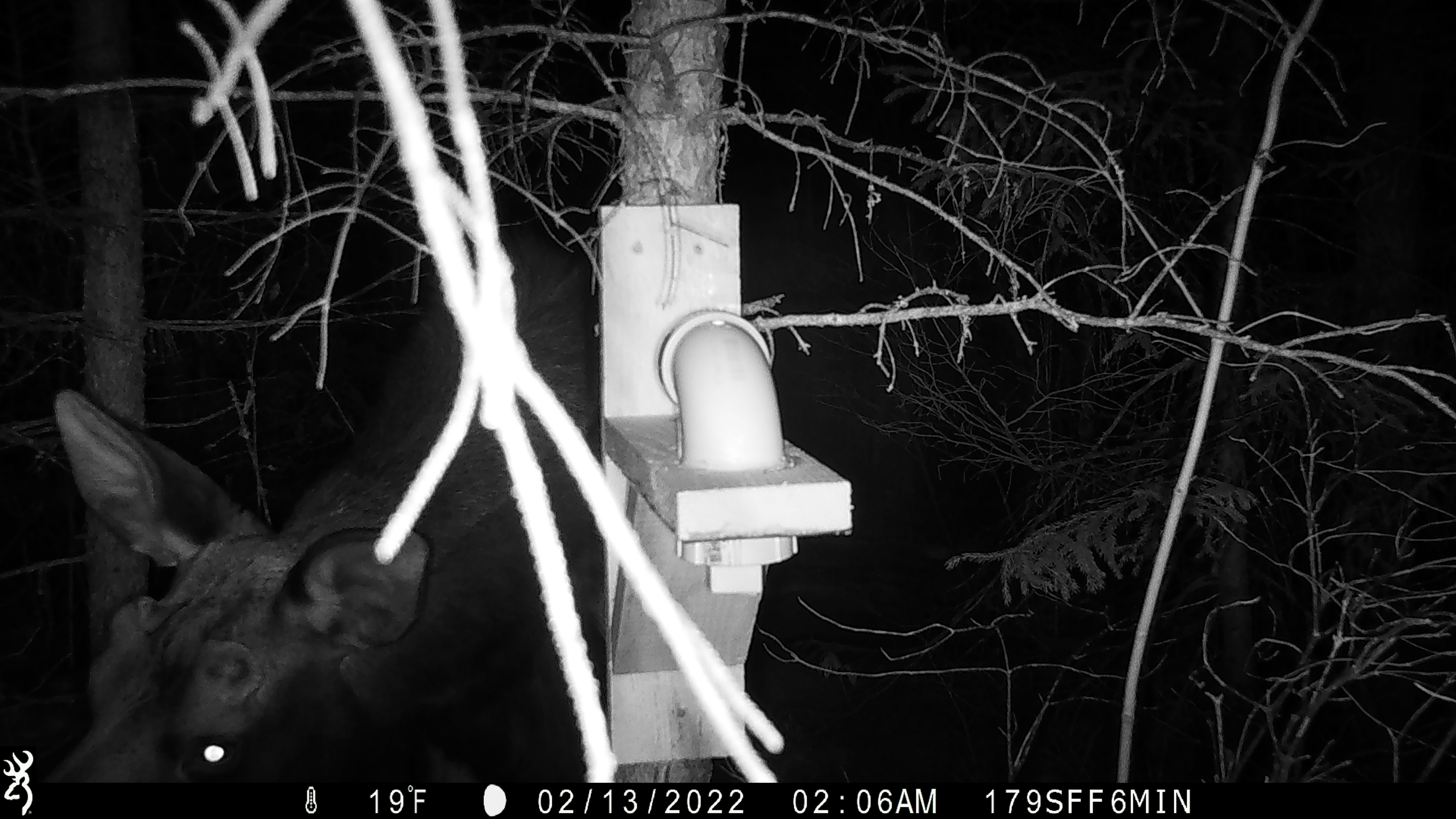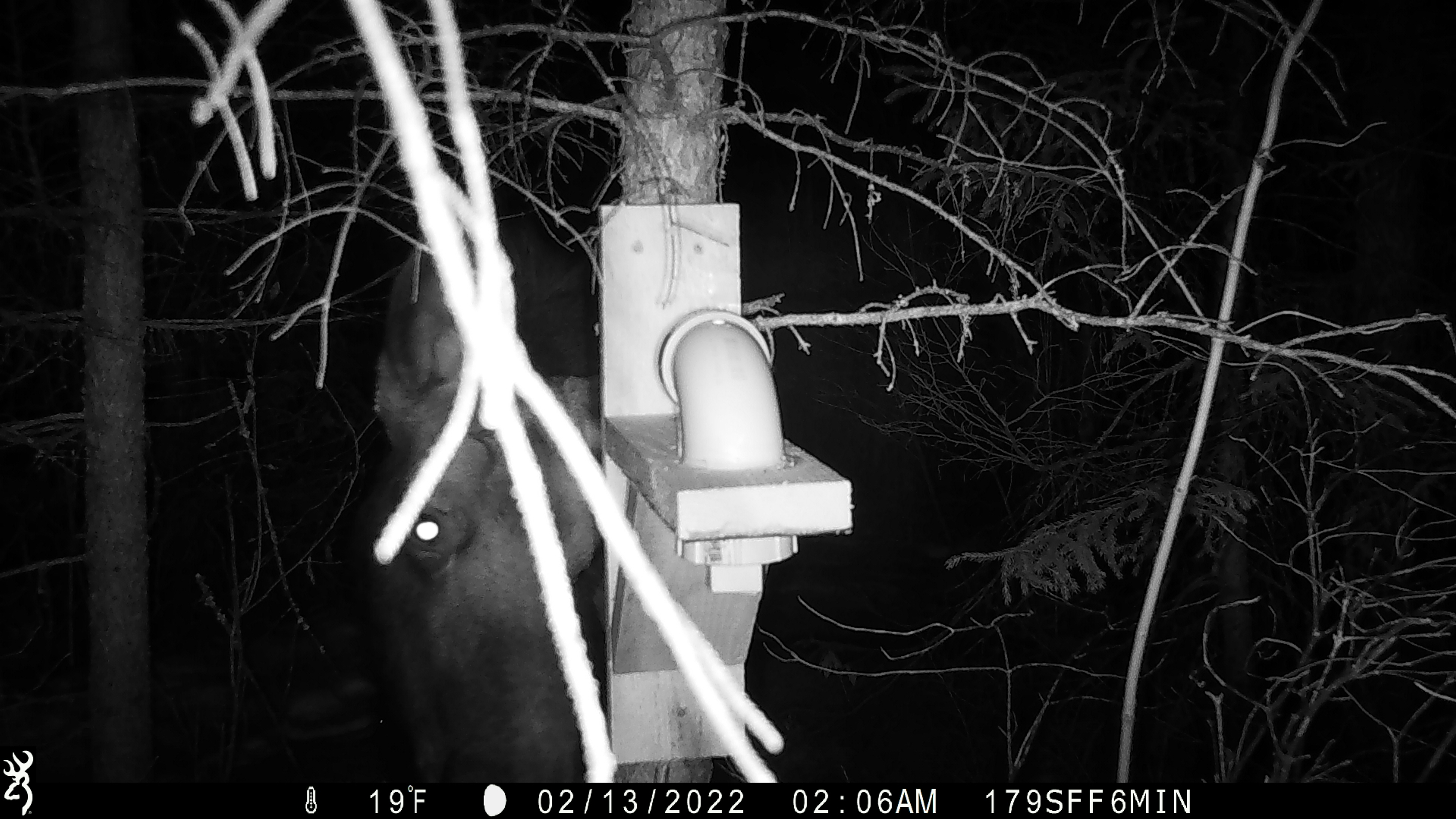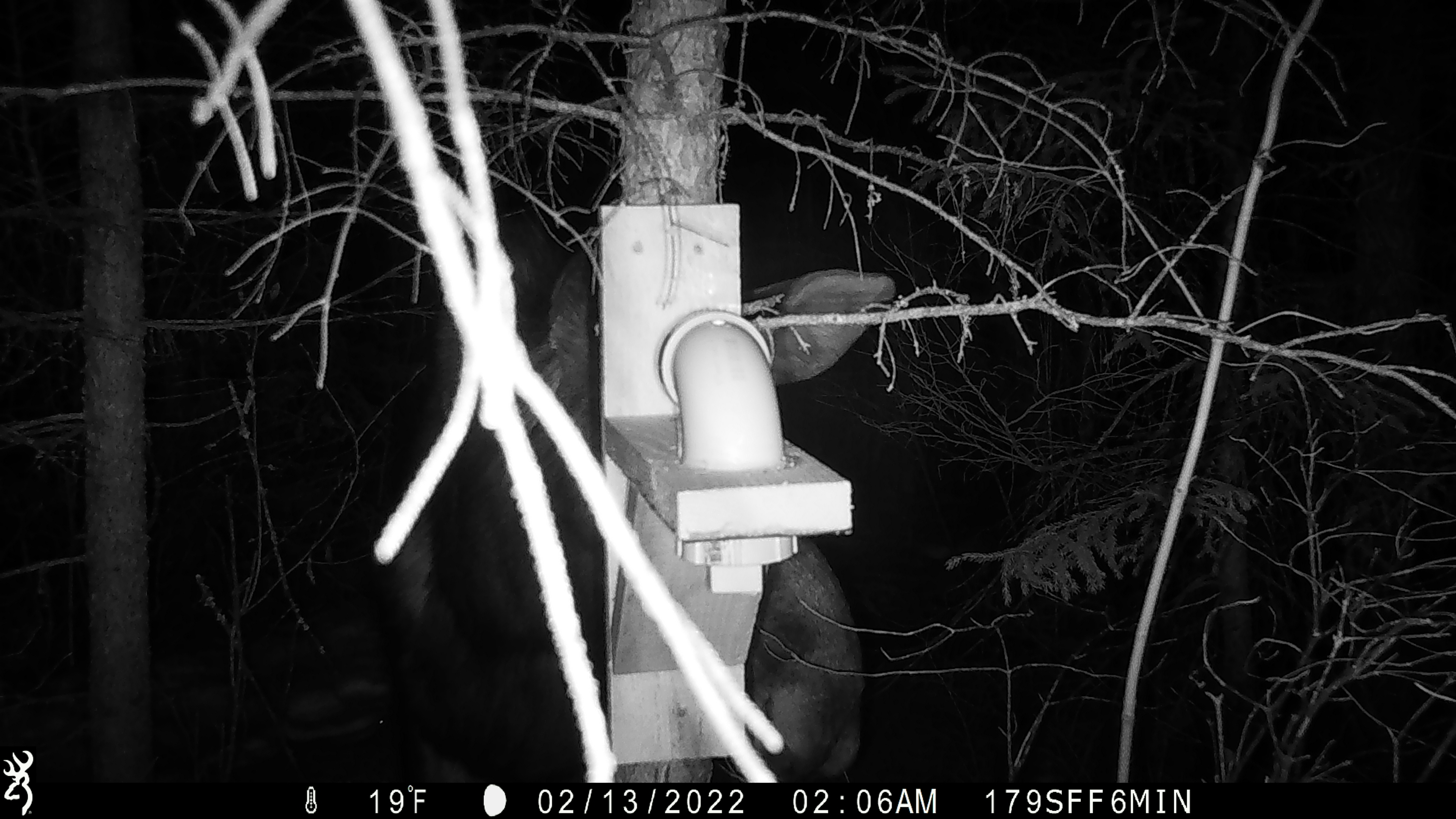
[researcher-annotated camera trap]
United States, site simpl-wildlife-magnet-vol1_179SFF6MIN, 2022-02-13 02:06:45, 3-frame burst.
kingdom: Animalia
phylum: Chordata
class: Mammalia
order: Artiodactyla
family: Cervidae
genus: Alces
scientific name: Alces alces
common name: moose